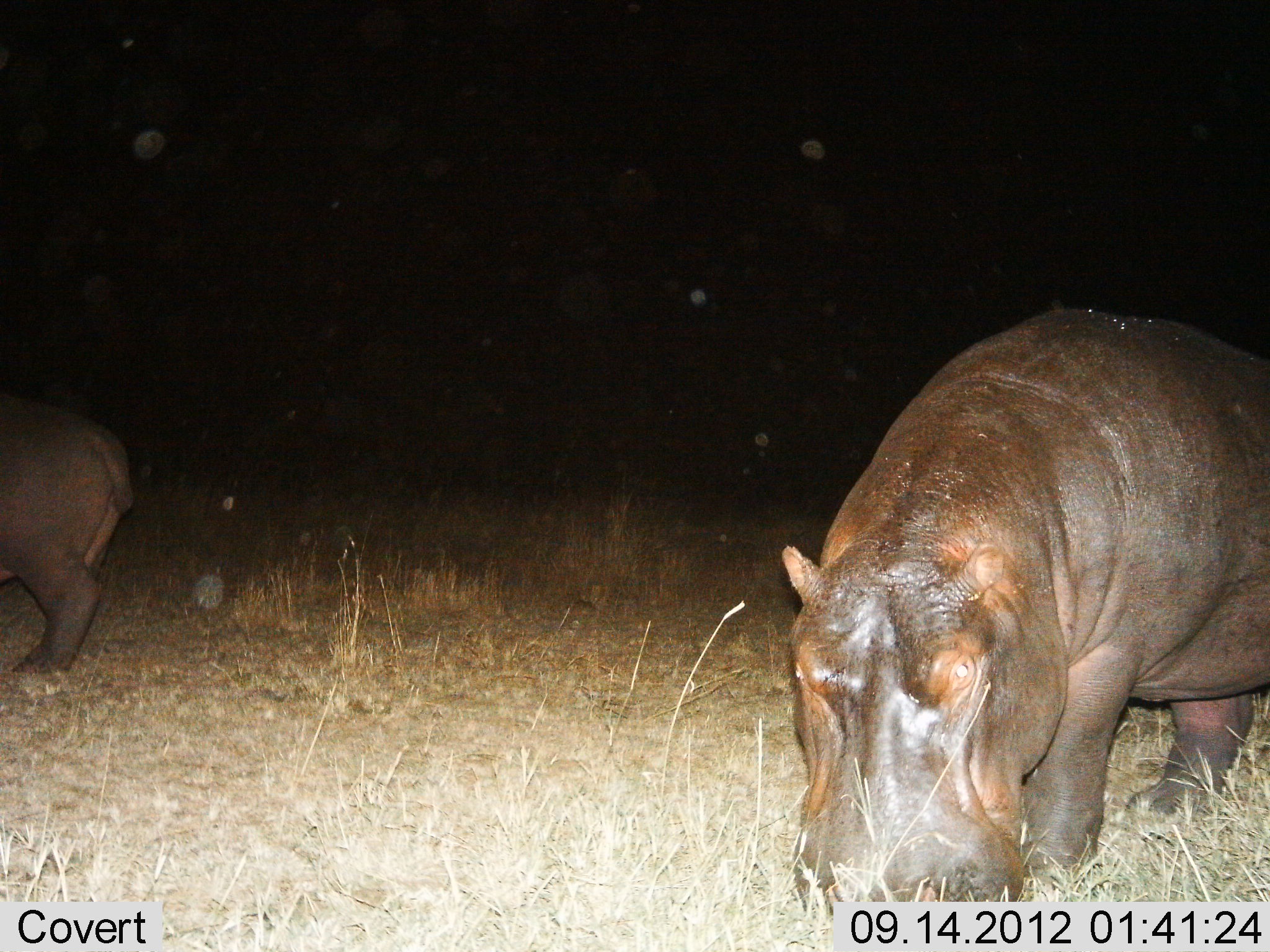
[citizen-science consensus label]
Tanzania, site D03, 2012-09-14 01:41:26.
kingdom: Animalia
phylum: Chordata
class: Mammalia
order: Artiodactyla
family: Hippopotamidae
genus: Hippopotamus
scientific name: Hippopotamus amphibius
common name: hippopotamus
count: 2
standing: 20%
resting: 0%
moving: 10%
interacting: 0%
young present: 0%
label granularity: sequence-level